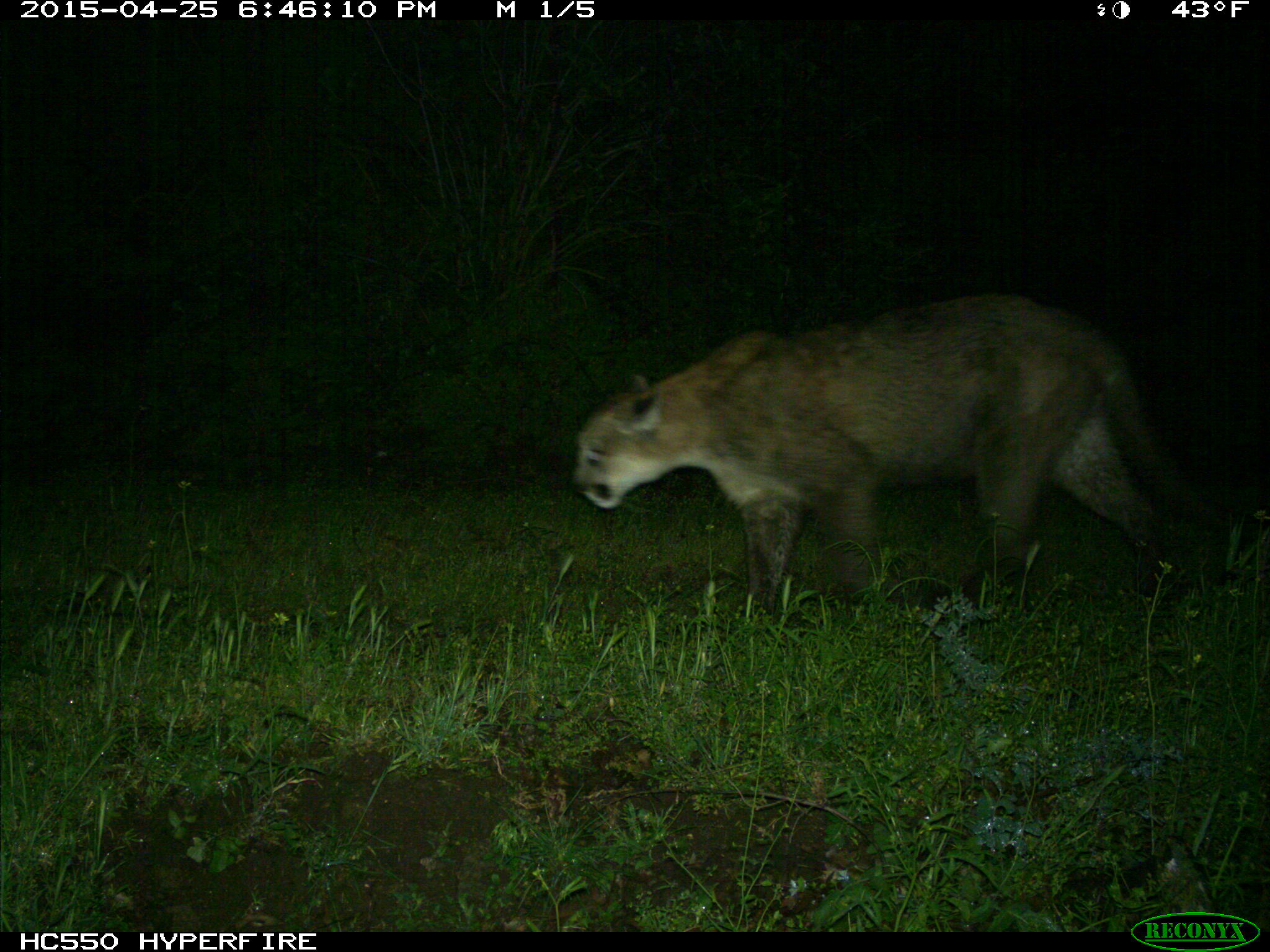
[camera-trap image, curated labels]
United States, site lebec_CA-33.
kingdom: Animalia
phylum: Chordata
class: Mammalia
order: Carnivora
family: Felidae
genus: Puma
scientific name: Puma concolor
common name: mountain lion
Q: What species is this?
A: Puma concolor (mountain lion).